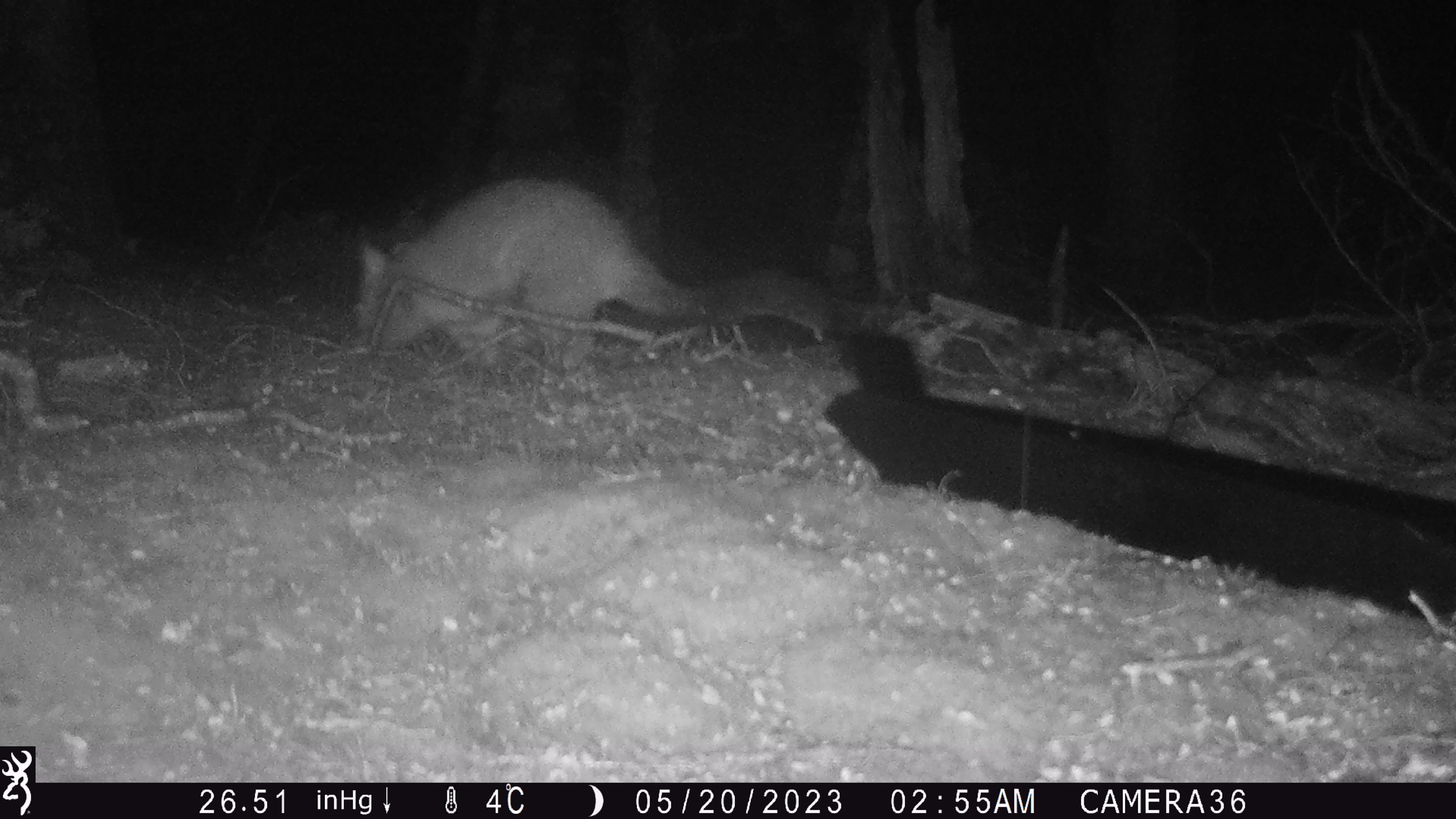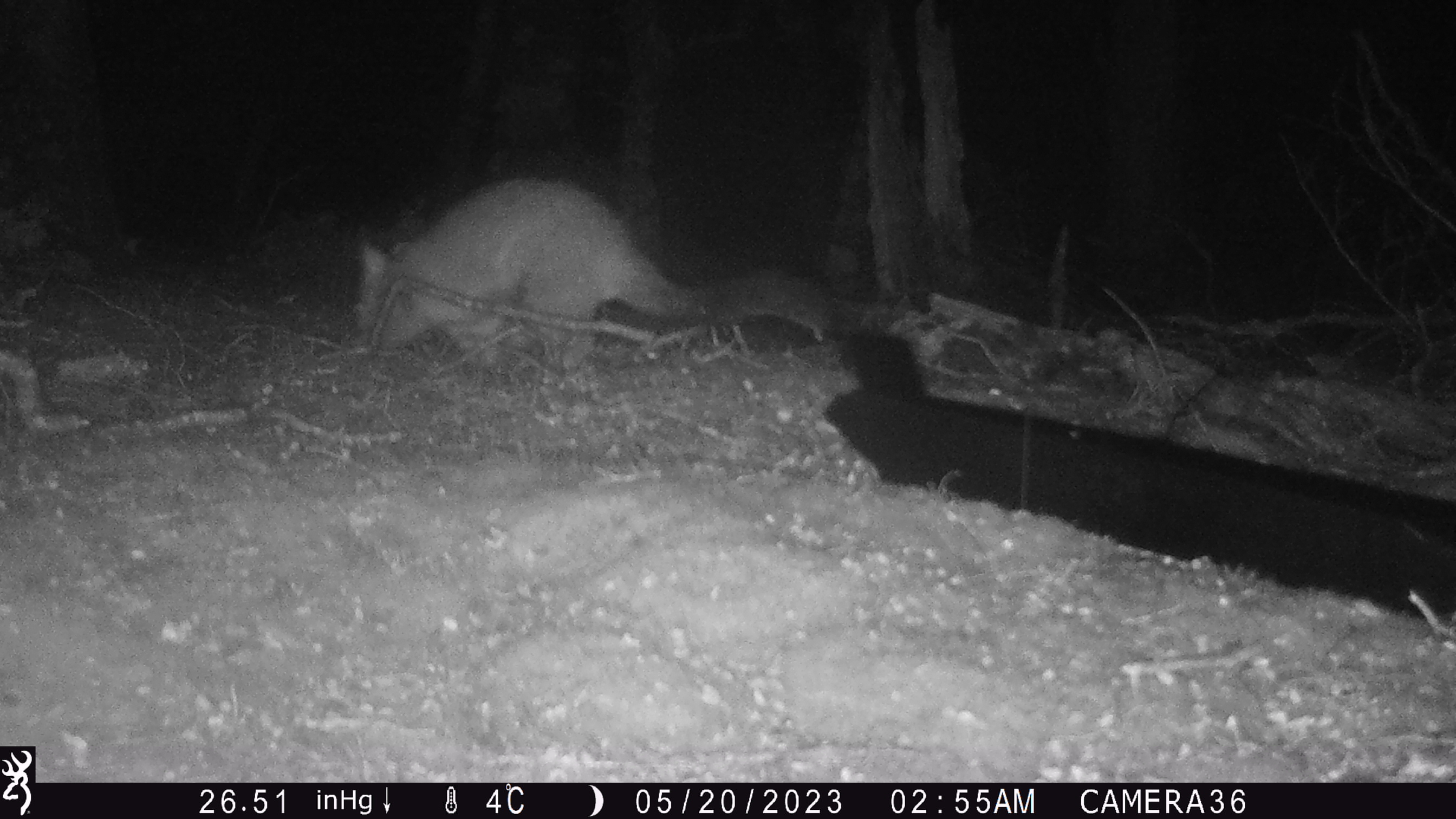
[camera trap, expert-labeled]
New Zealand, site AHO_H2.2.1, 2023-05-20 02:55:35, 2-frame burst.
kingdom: Animalia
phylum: Chordata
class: Mammalia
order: Diprotodontia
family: Phalangeridae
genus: Trichosurus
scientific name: Trichosurus vulpecula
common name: common brushtail possum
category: possum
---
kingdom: Animalia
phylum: Chordata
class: Mammalia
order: Carnivora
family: Mustelidae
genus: Mustela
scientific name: Mustela erminea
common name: stoat